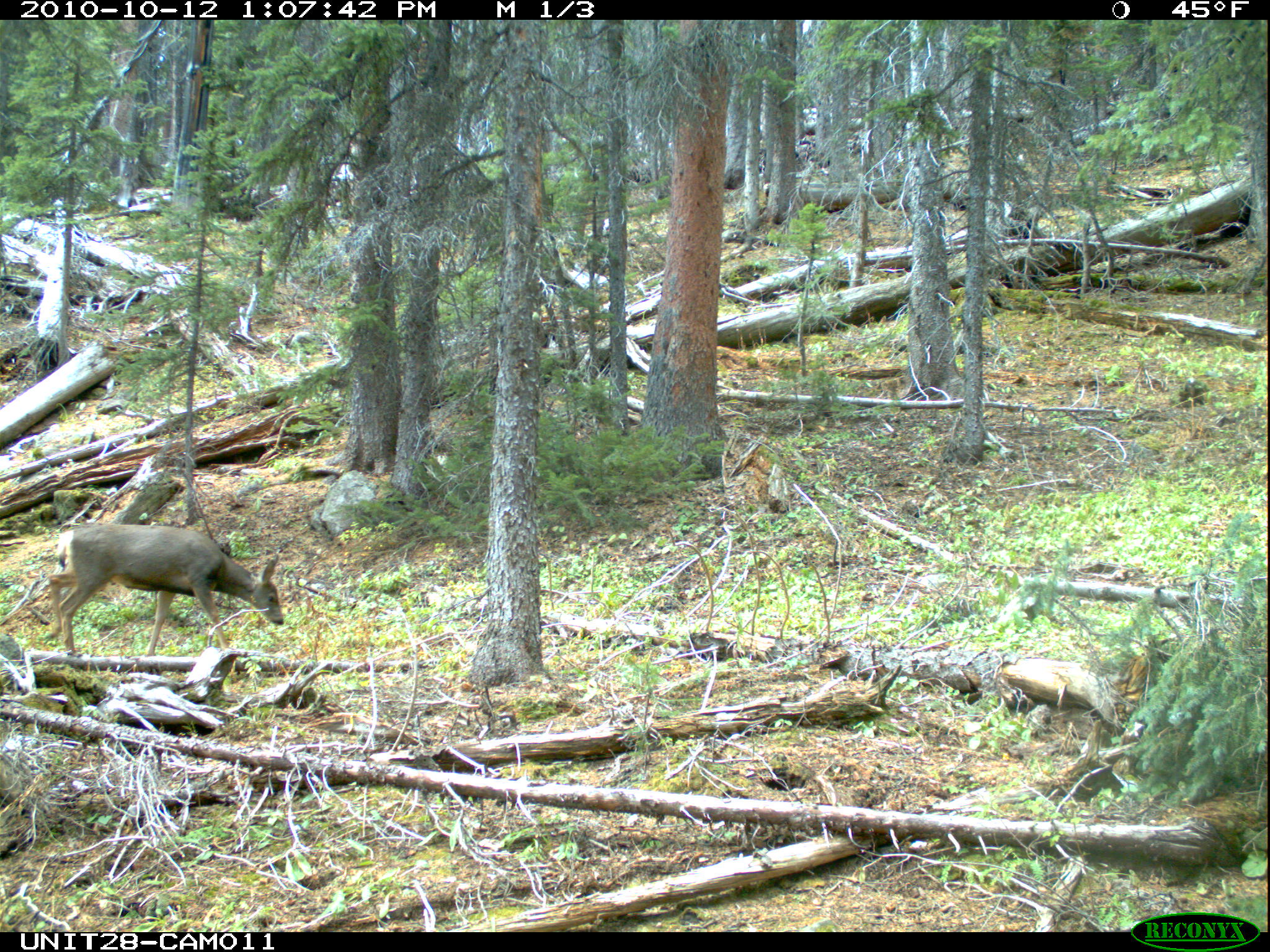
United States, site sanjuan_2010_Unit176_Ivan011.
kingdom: Animalia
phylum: Chordata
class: Mammalia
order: Artiodactyla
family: Cervidae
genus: Odocoileus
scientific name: Odocoileus hemionus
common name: mule deer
Odocoileus hemionus (mule deer).